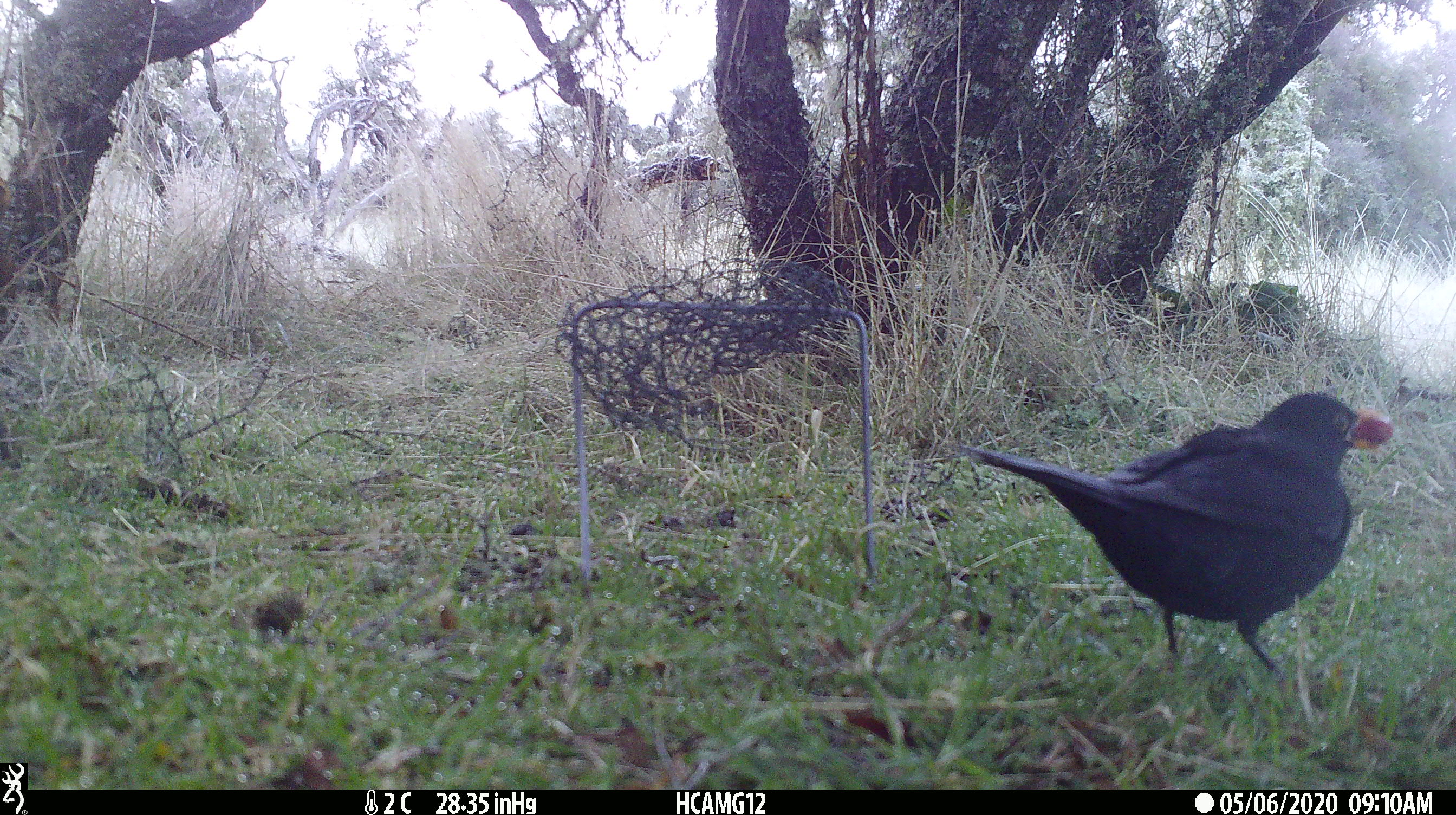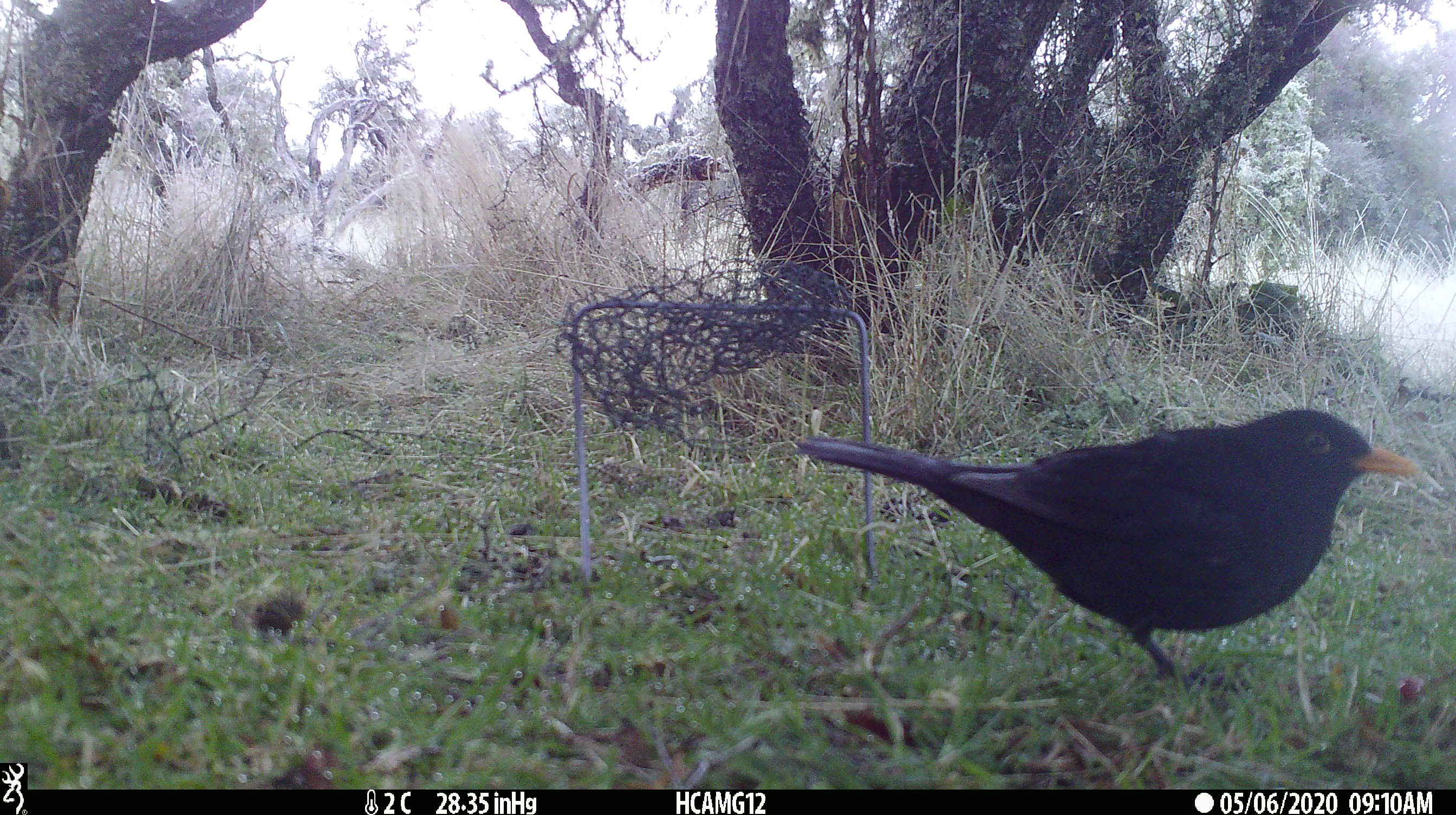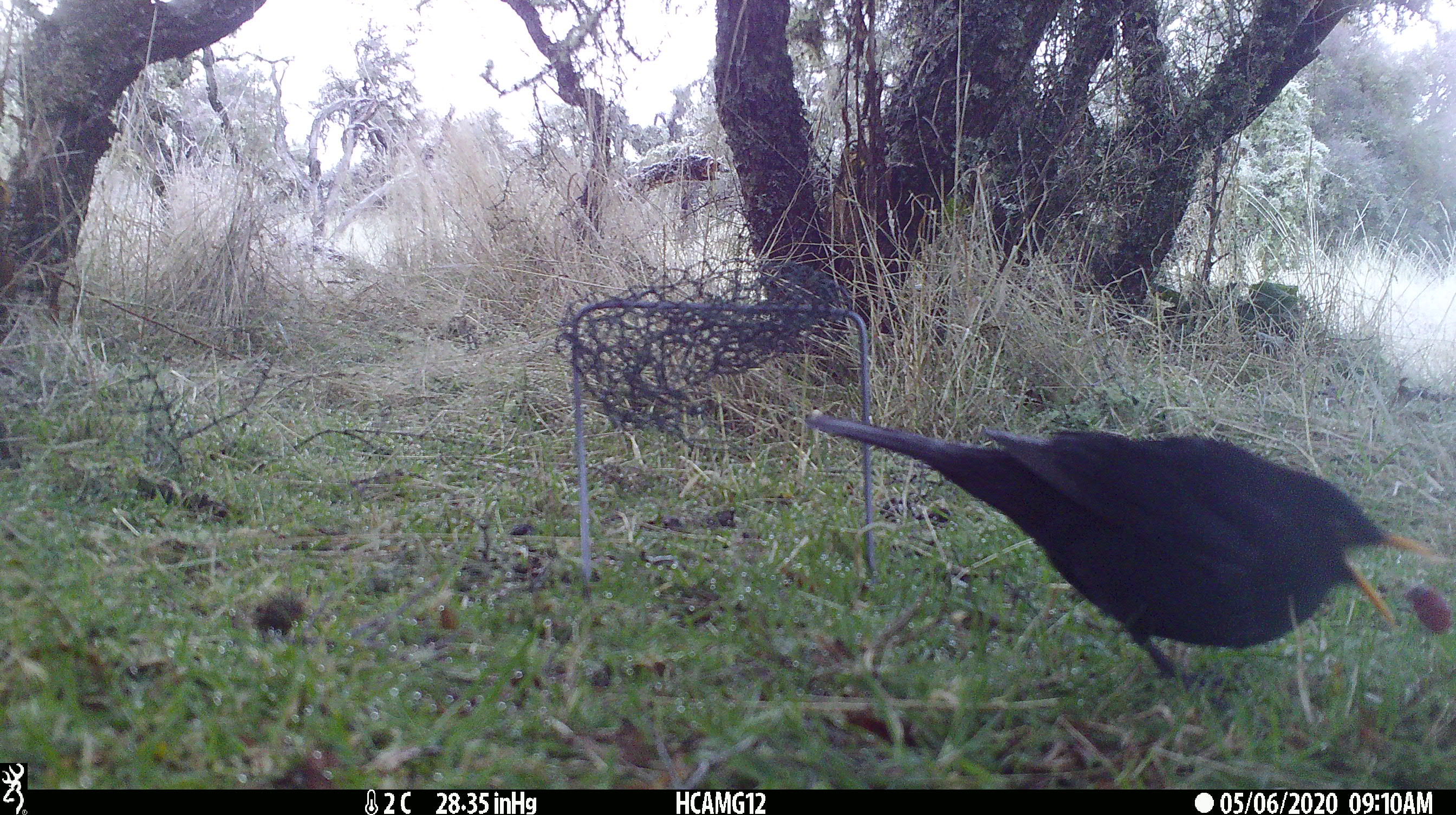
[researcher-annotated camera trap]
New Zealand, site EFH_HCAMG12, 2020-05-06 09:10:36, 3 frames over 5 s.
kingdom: Animalia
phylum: Chordata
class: Aves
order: Passeriformes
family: Turdidae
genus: Turdus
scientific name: Turdus merula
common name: eurasian blackbird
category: blackbird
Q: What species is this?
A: Blackbird (eurasian blackbird) (Turdus merula).